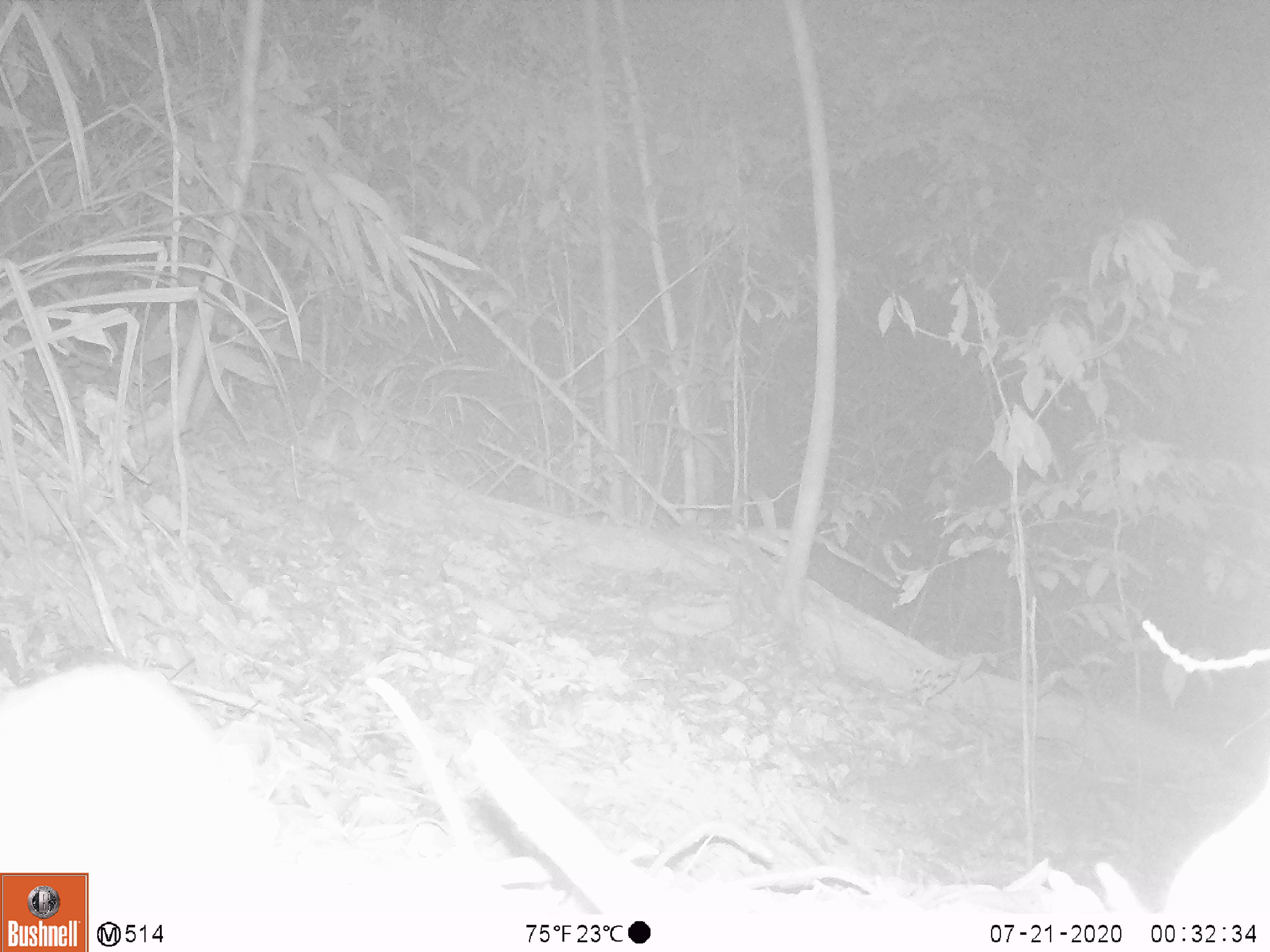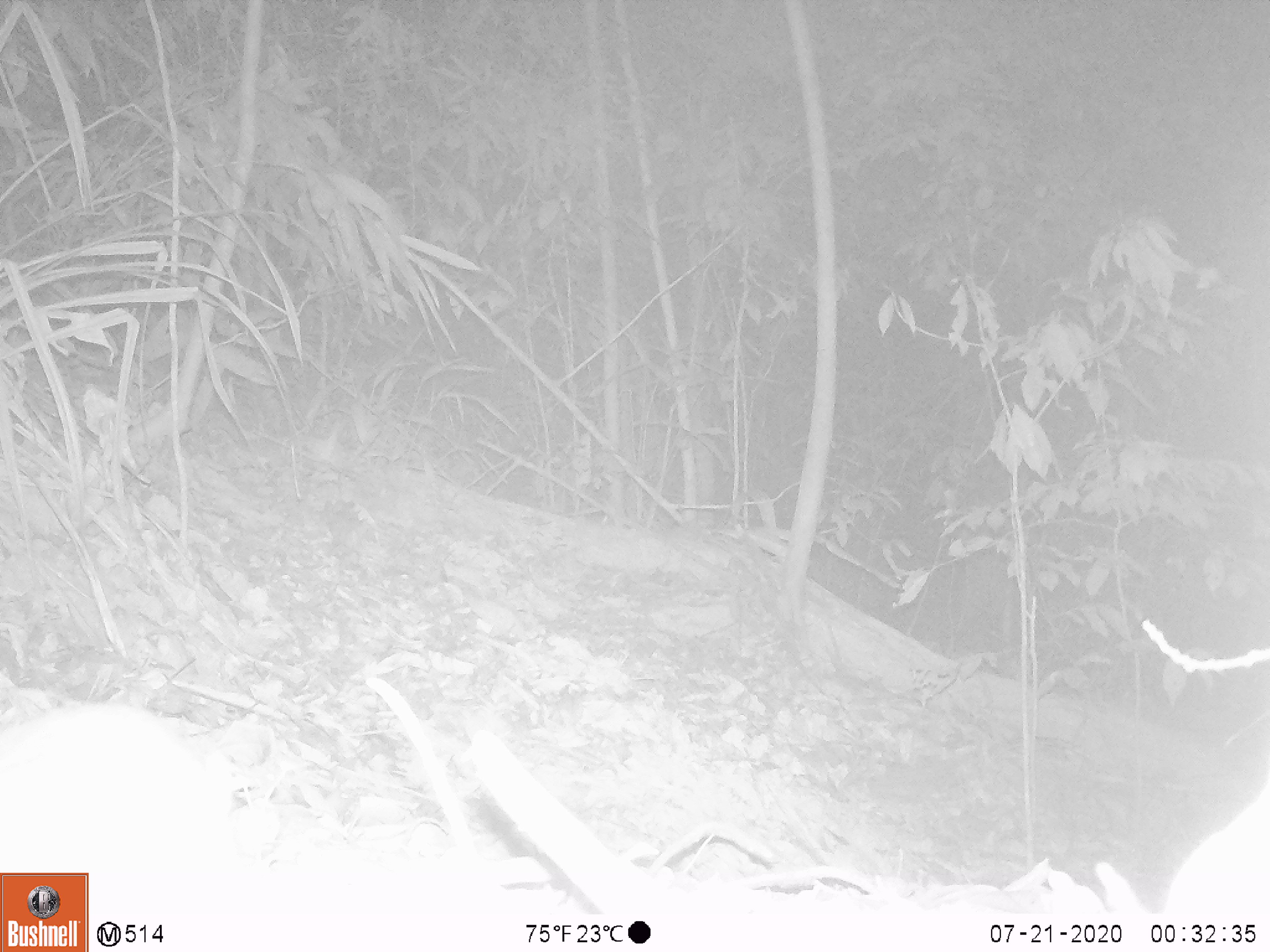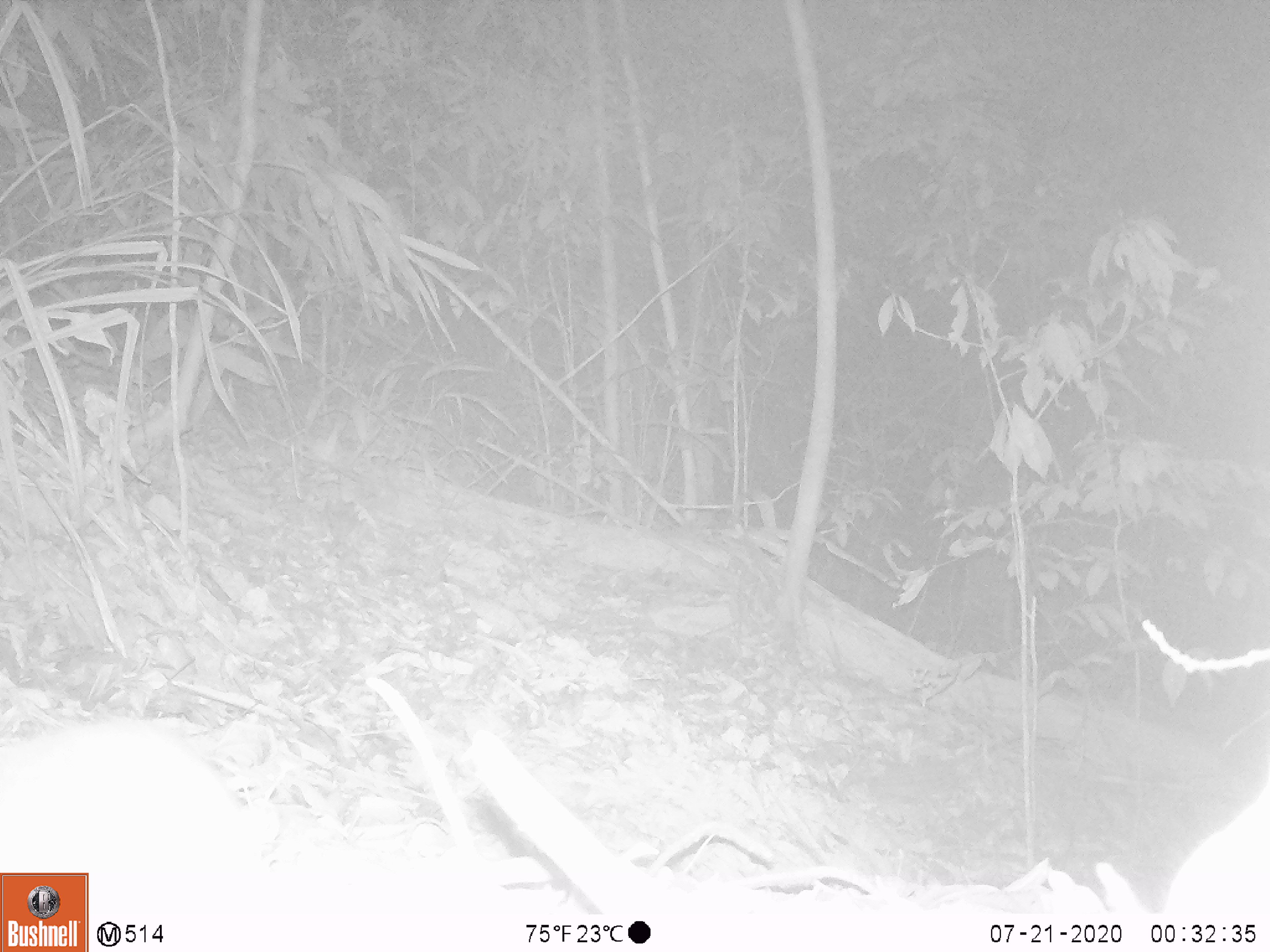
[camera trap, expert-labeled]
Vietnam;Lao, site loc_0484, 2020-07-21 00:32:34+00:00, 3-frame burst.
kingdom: Animalia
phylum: Chordata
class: Mammalia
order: Rodentia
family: Muridae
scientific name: Muridae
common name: old-world mice and rats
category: unidentified murid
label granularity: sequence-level